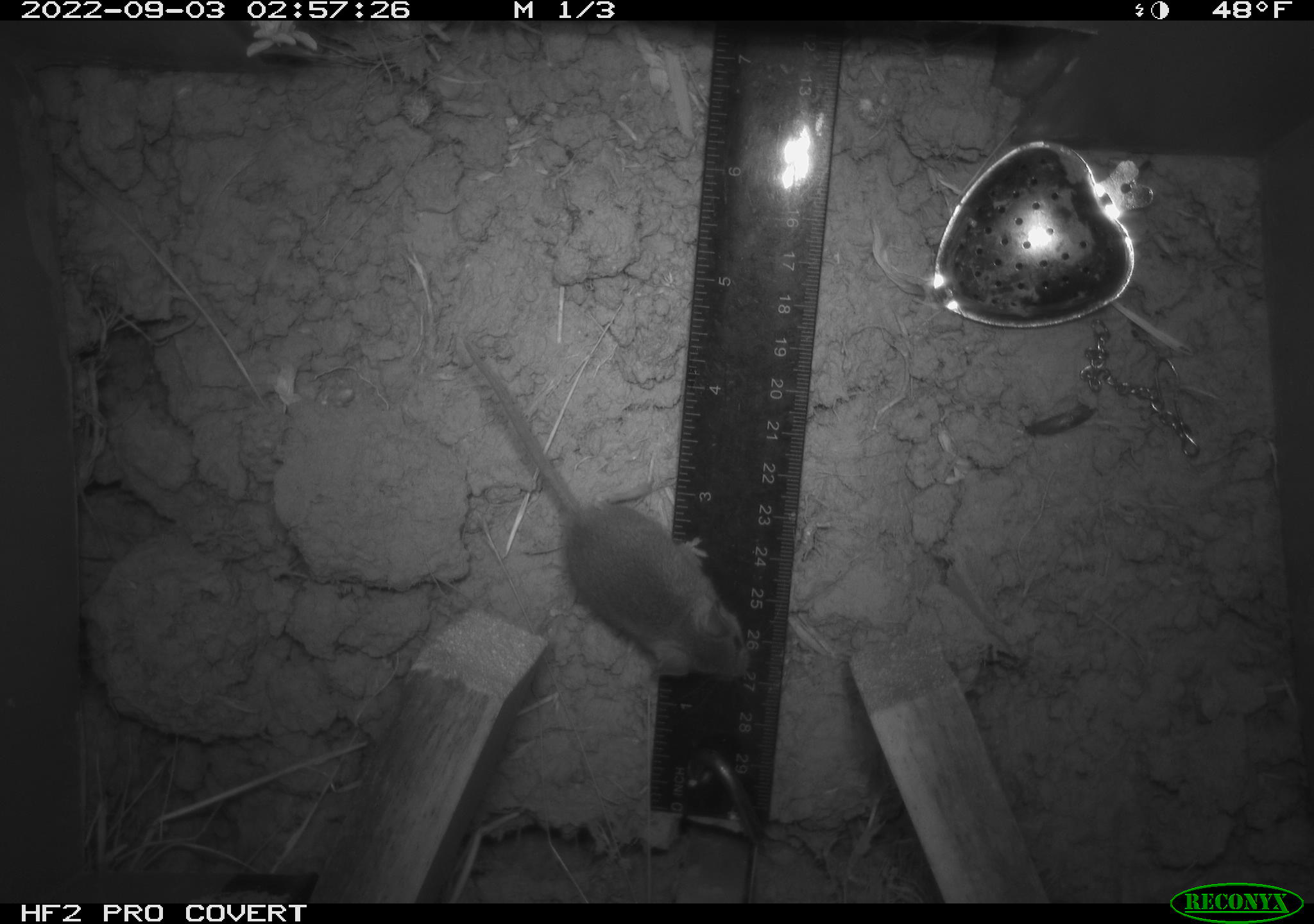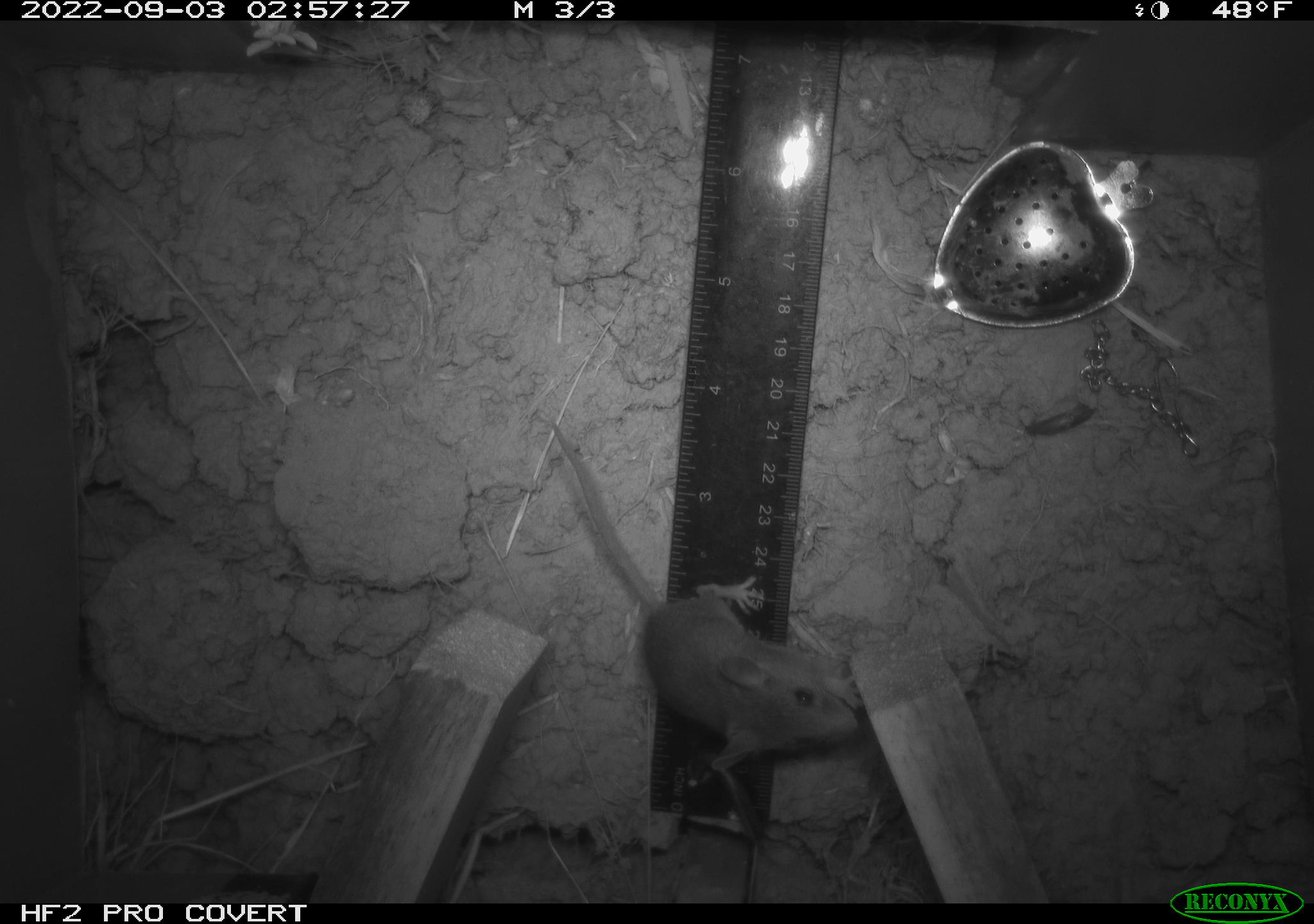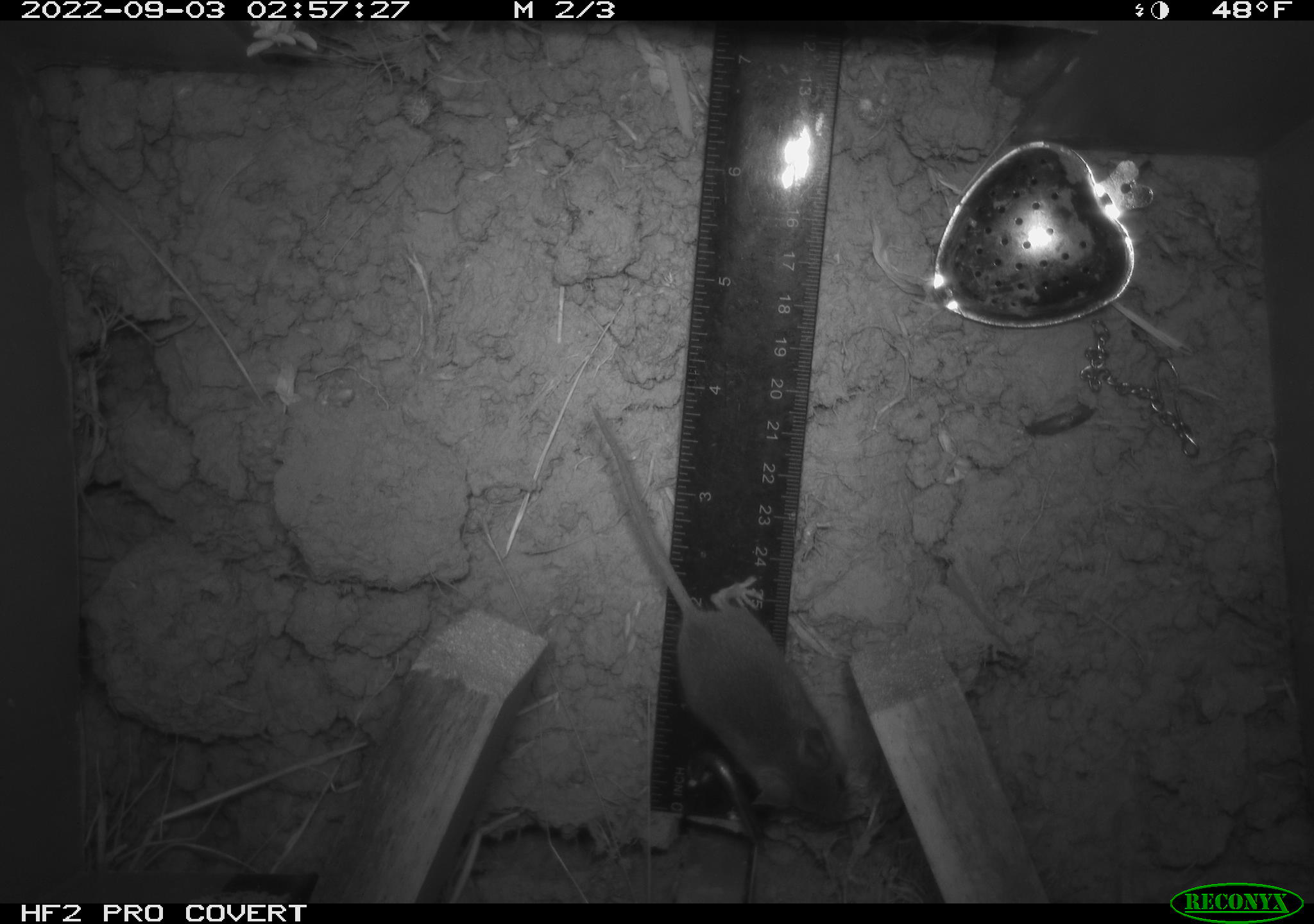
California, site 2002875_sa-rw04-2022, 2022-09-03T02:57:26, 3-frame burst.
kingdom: Animalia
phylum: Chordata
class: Mammalia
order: Rodentia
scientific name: Rodentia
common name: mouse species